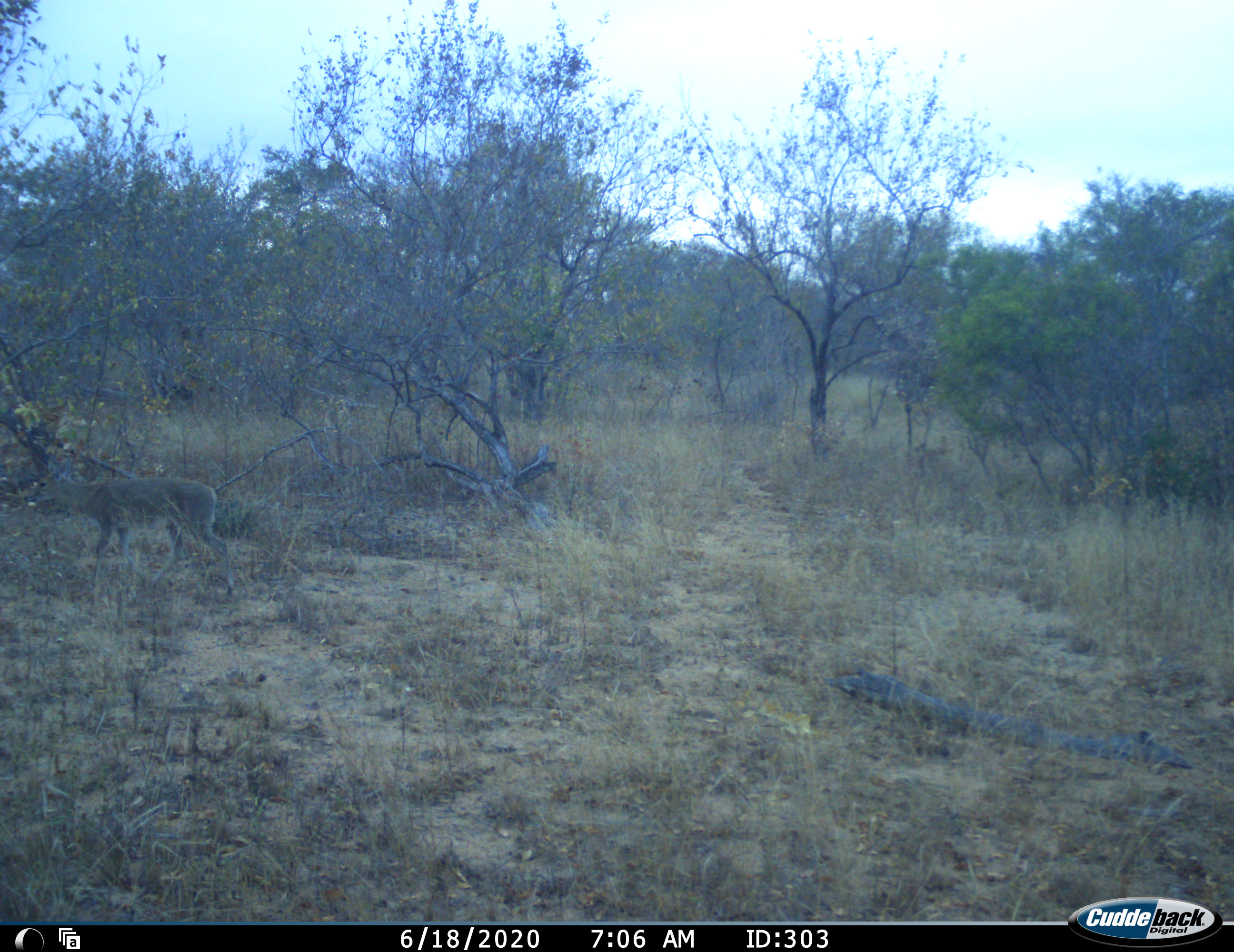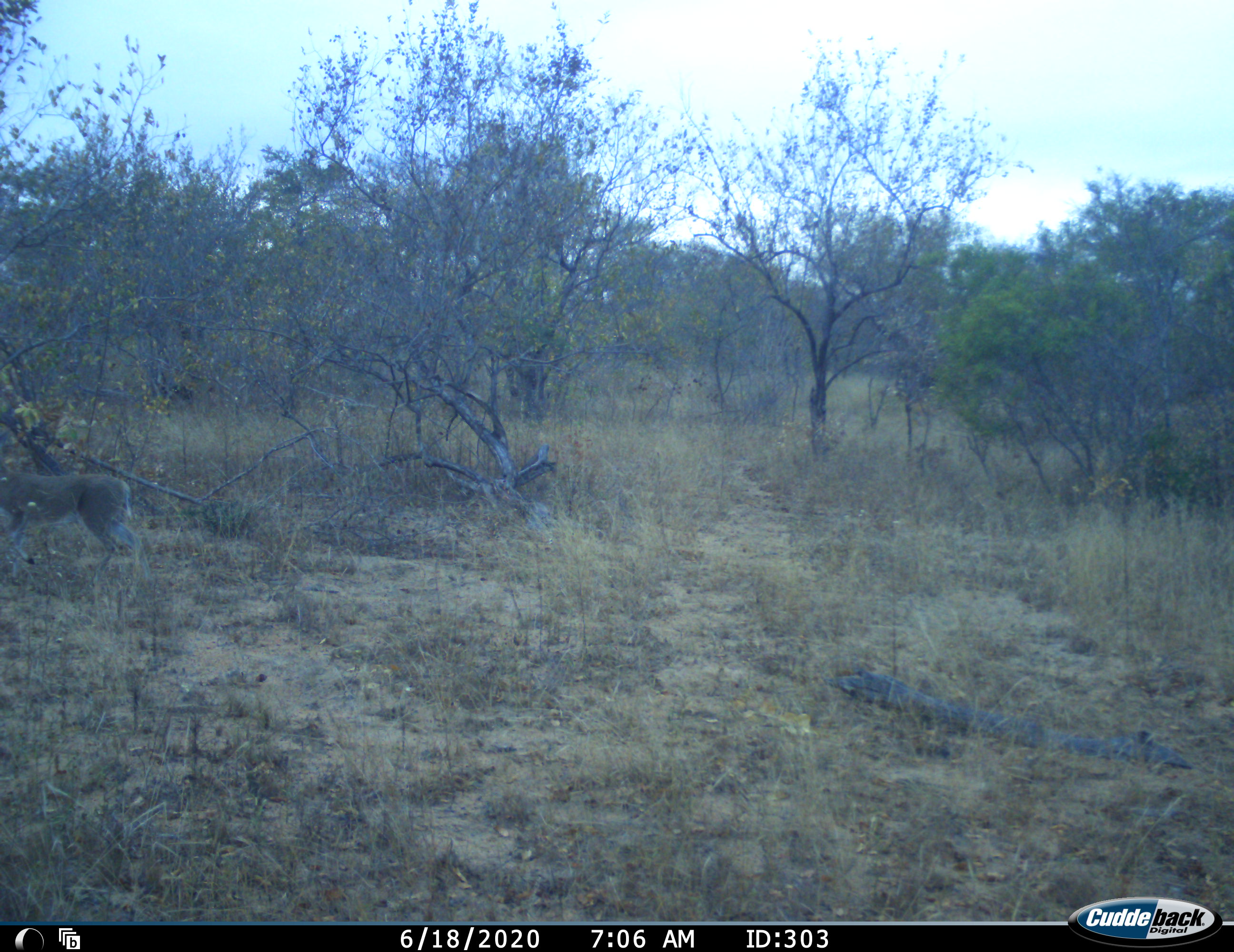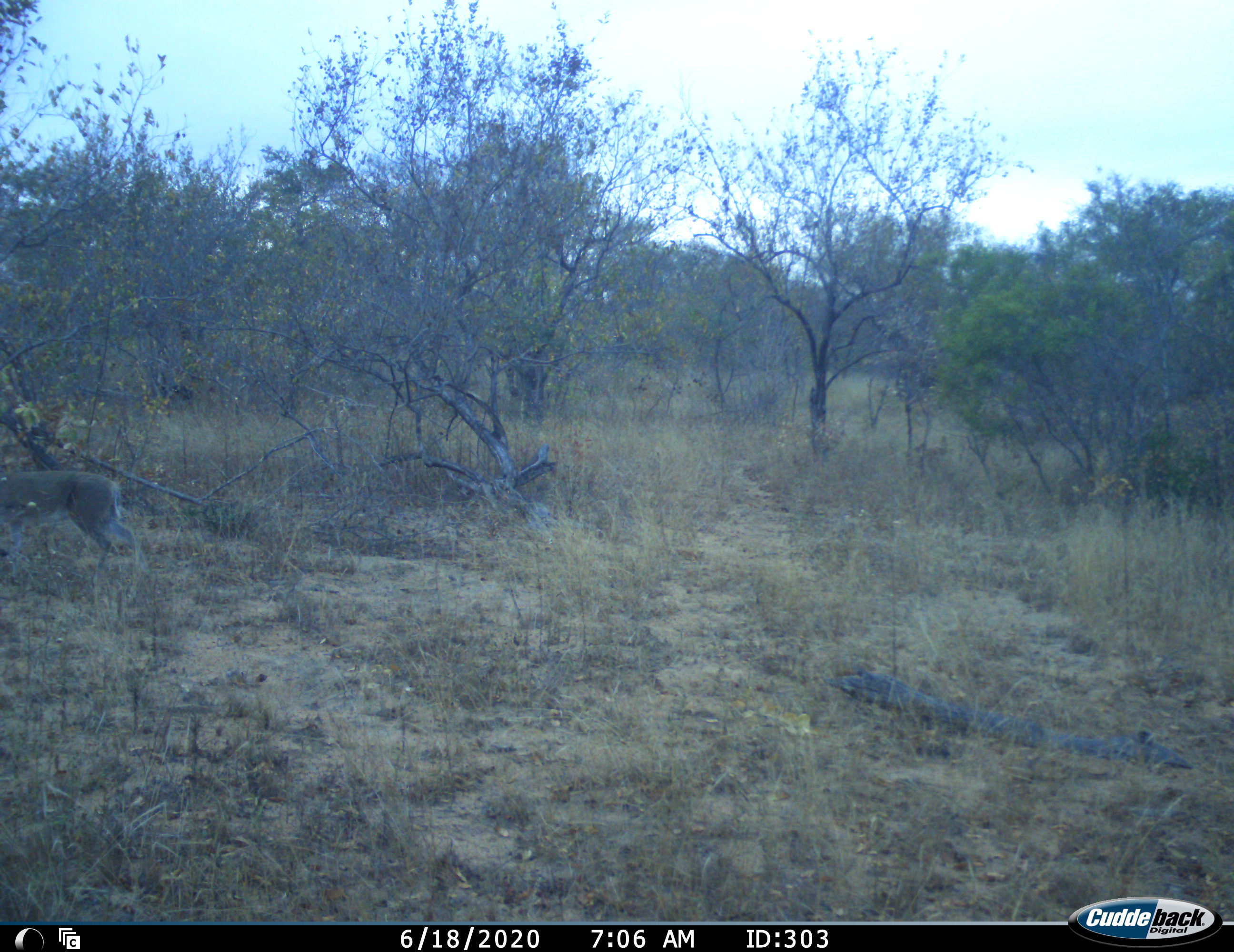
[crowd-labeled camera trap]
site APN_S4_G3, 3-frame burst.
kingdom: Animalia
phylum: Chordata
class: Mammalia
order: Artiodactyla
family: Bovidae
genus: Sylvicapra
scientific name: Sylvicapra grimmia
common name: common duiker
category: duikercommongrey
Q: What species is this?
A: Duikercommongrey (common duiker) (Sylvicapra grimmia).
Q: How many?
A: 1.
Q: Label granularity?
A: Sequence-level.